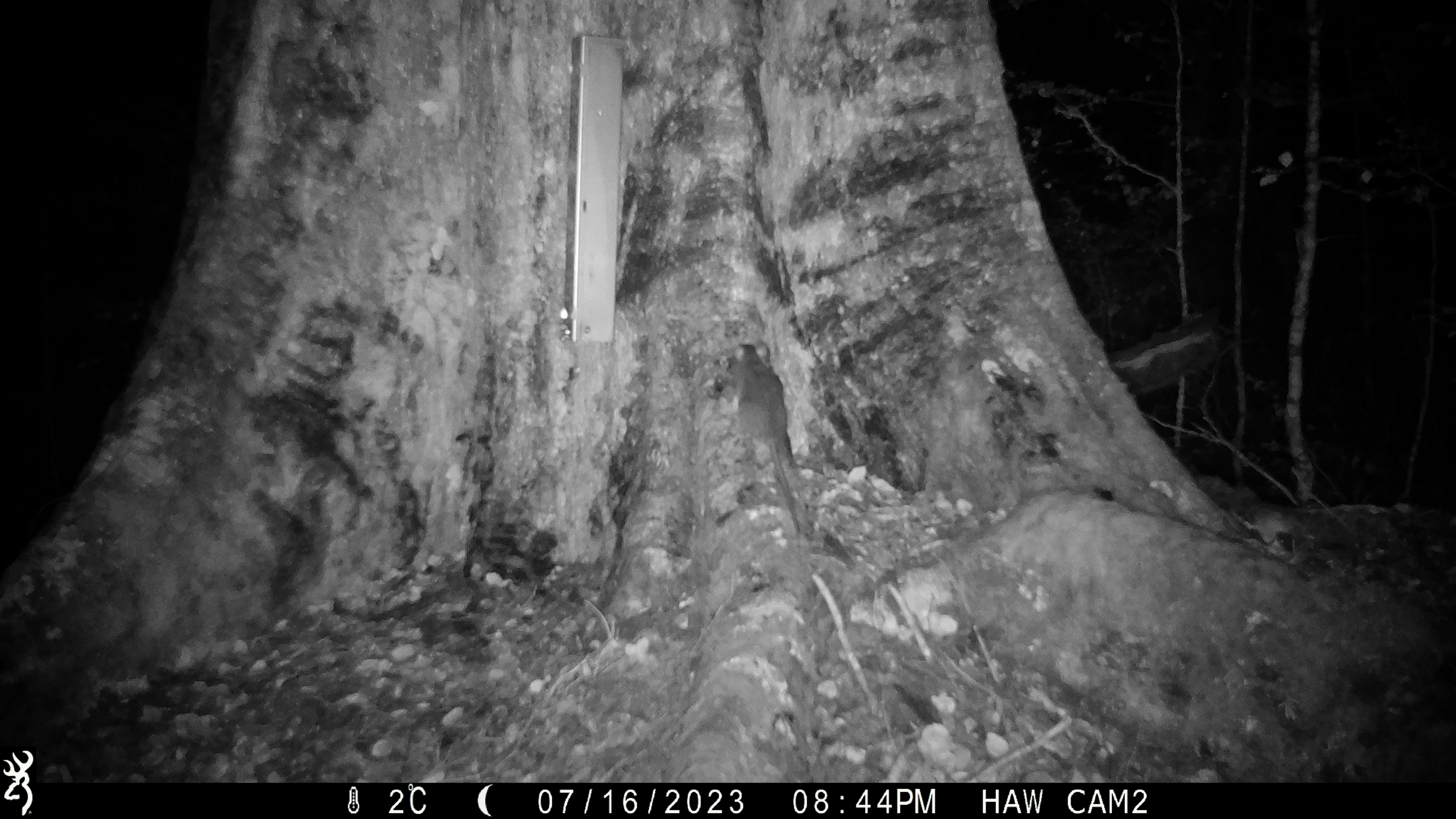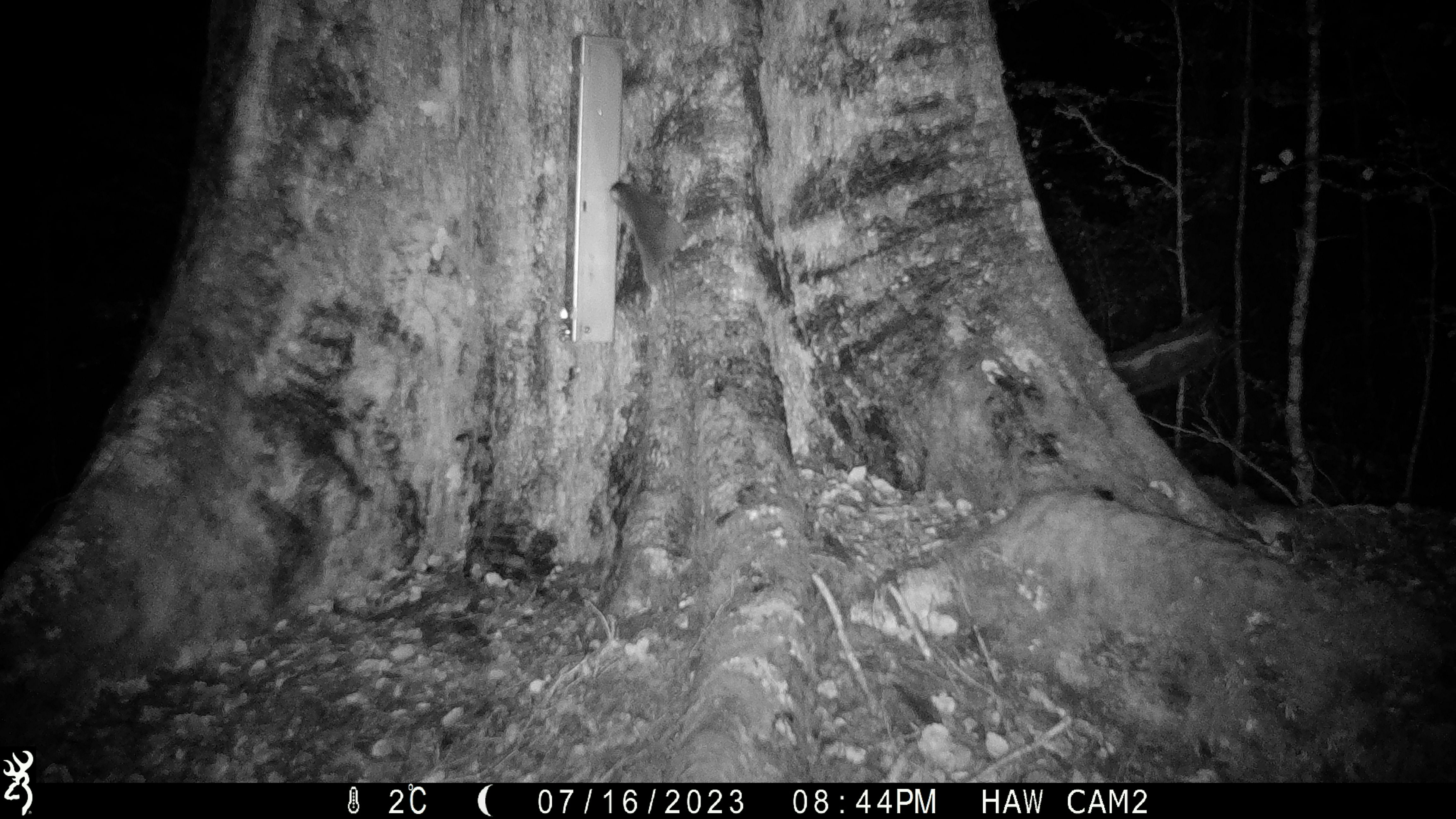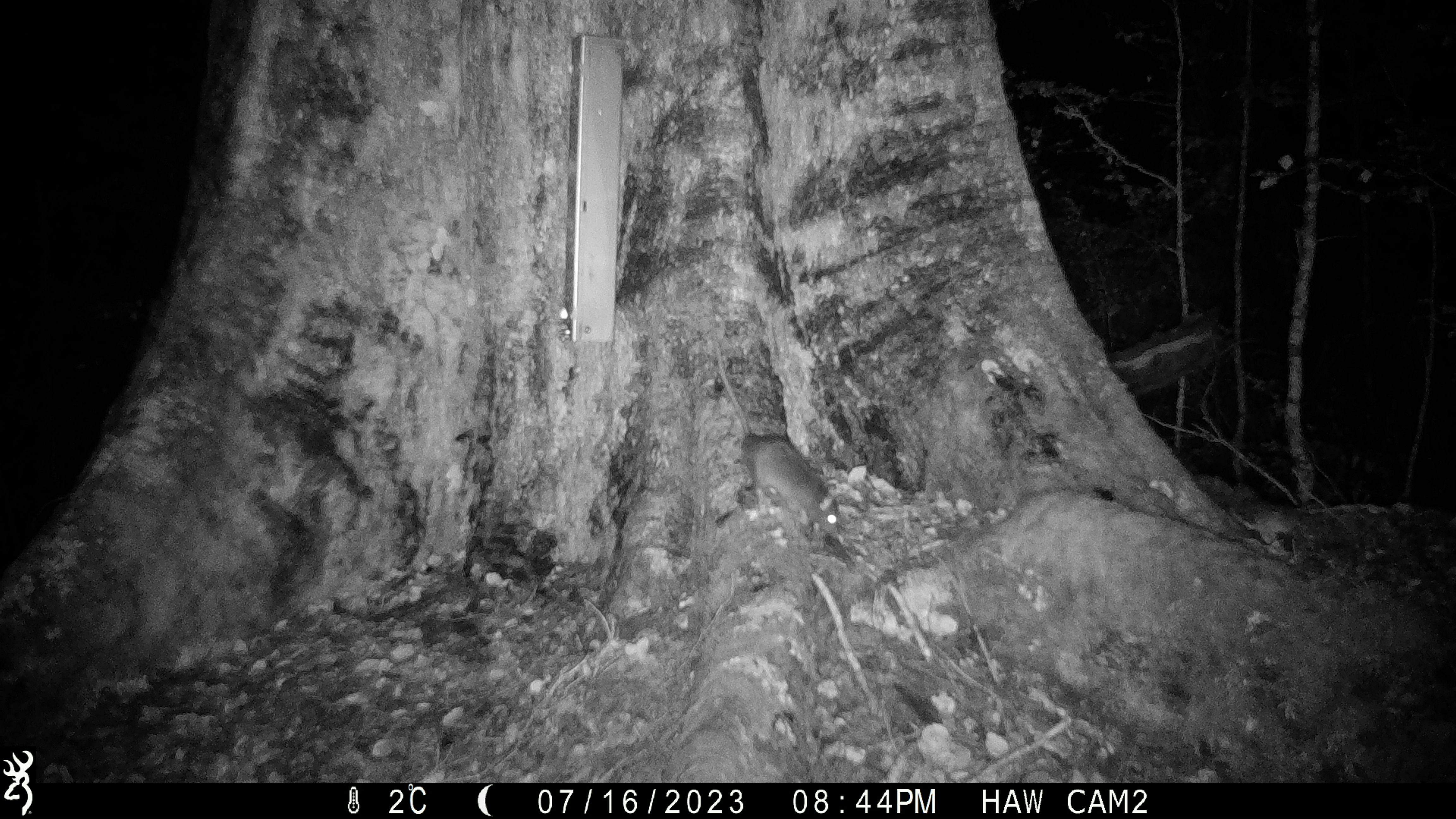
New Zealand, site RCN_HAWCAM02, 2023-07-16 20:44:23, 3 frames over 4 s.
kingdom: Animalia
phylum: Chordata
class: Mammalia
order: Rodentia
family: Muridae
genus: Rattus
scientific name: Rattus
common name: rat